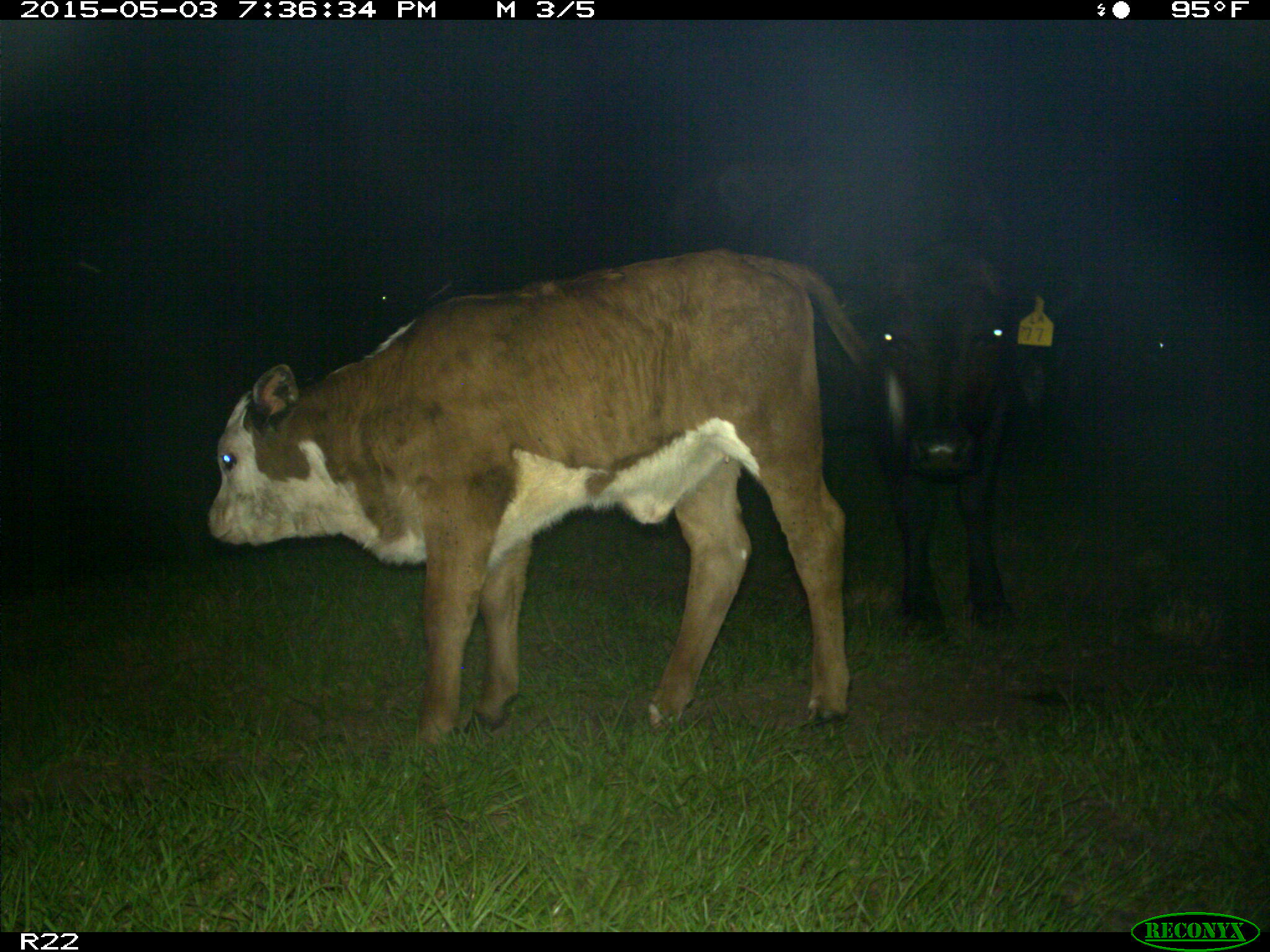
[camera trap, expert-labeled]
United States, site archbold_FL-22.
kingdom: Animalia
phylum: Chordata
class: Mammalia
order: Artiodactyla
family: Bovidae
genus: Bos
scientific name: Bos taurus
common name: domestic cow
Bos taurus (domestic cow).